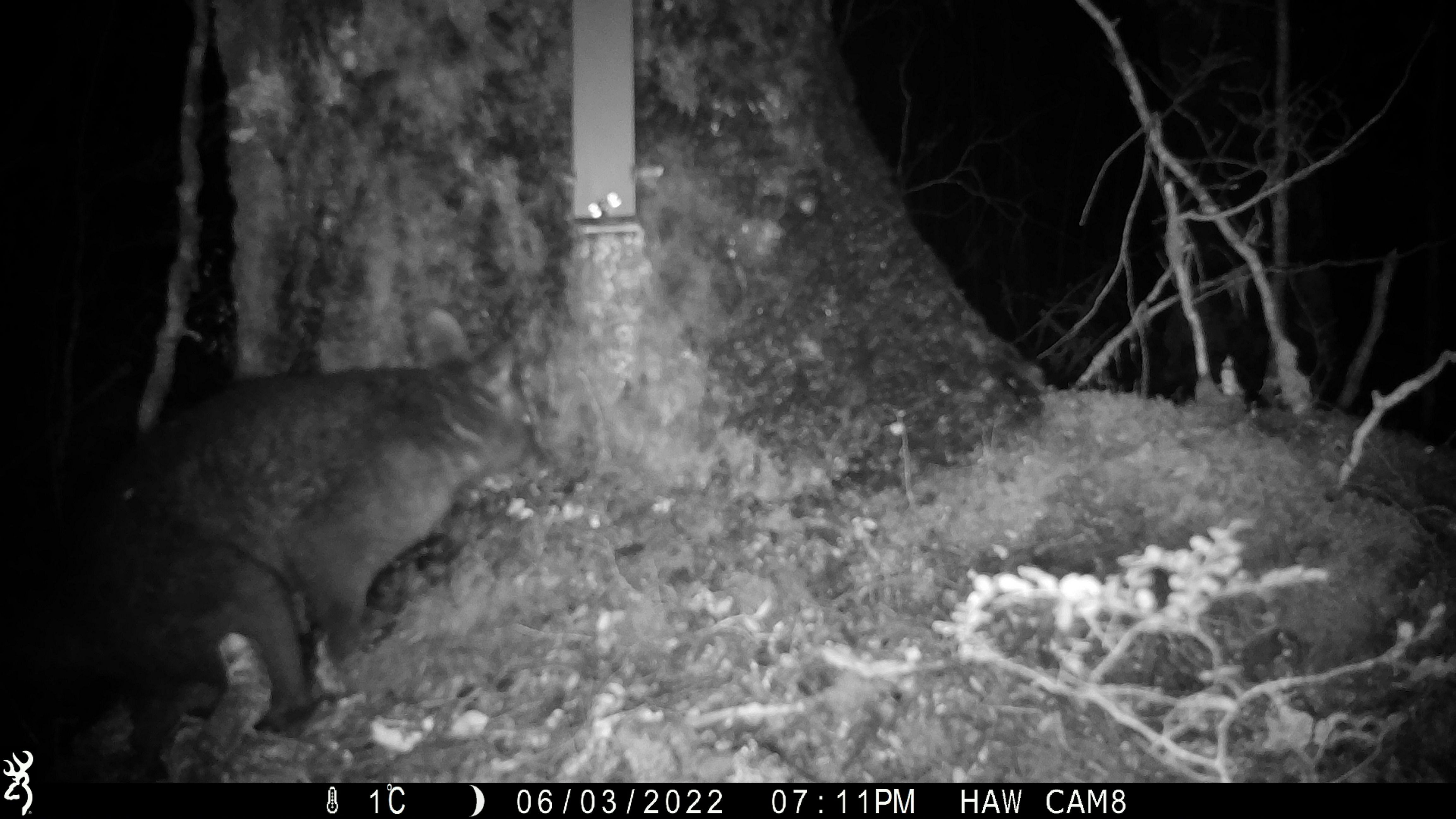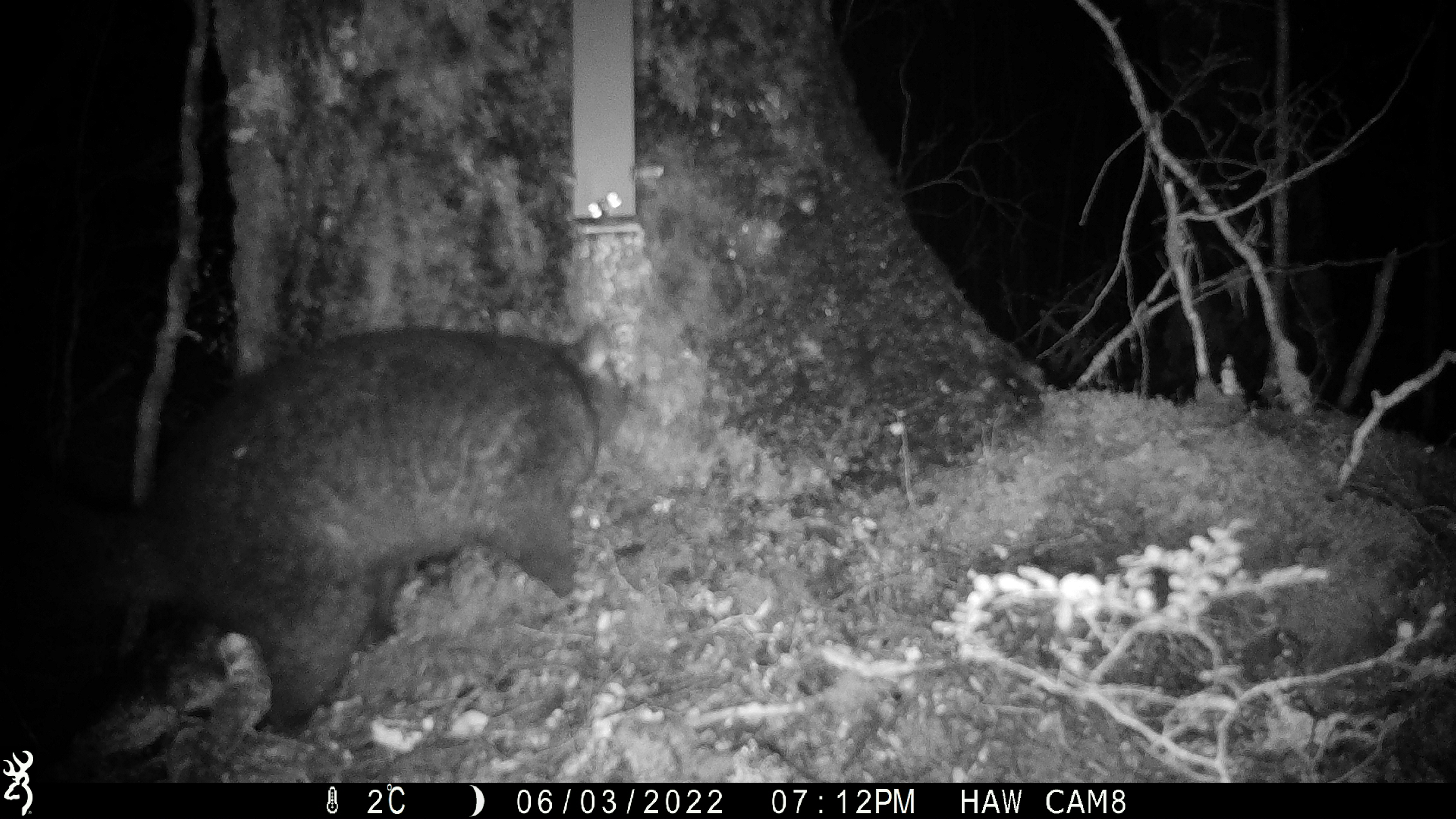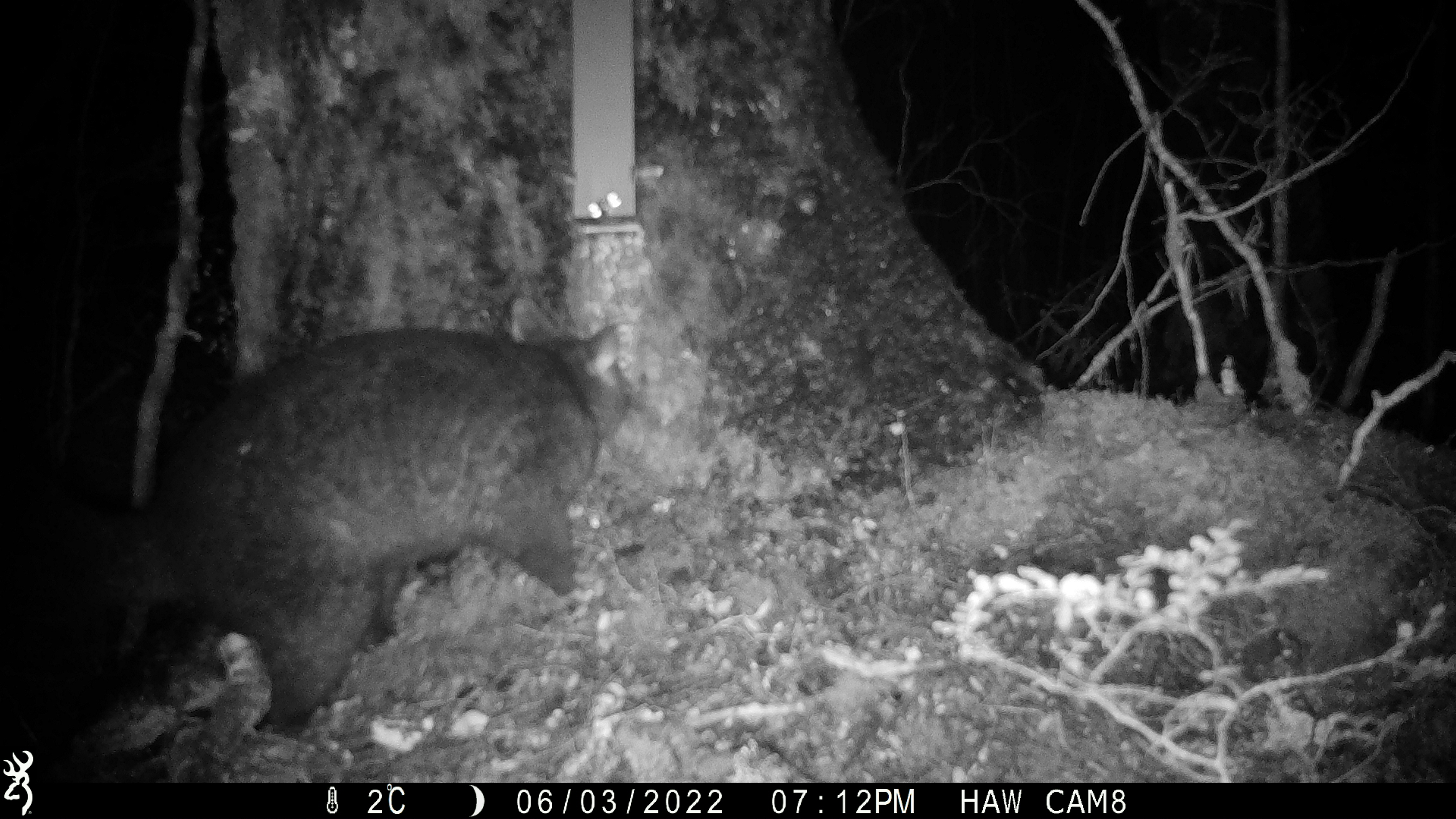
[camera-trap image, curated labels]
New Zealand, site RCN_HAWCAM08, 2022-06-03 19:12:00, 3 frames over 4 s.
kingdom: Animalia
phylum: Chordata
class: Mammalia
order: Diprotodontia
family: Phalangeridae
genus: Trichosurus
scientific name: Trichosurus vulpecula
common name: common brushtail possum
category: possum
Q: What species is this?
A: Possum (common brushtail possum) (Trichosurus vulpecula).